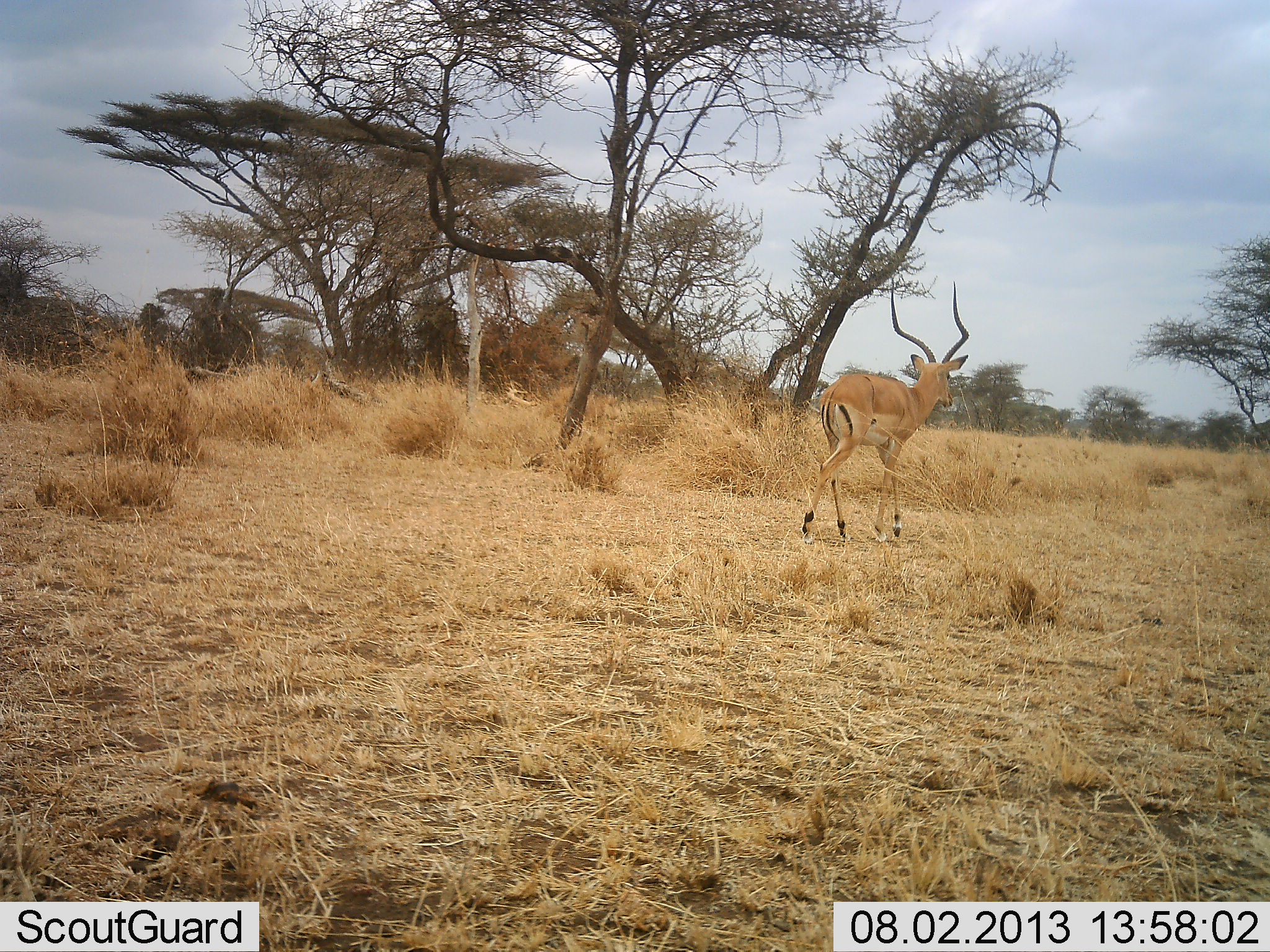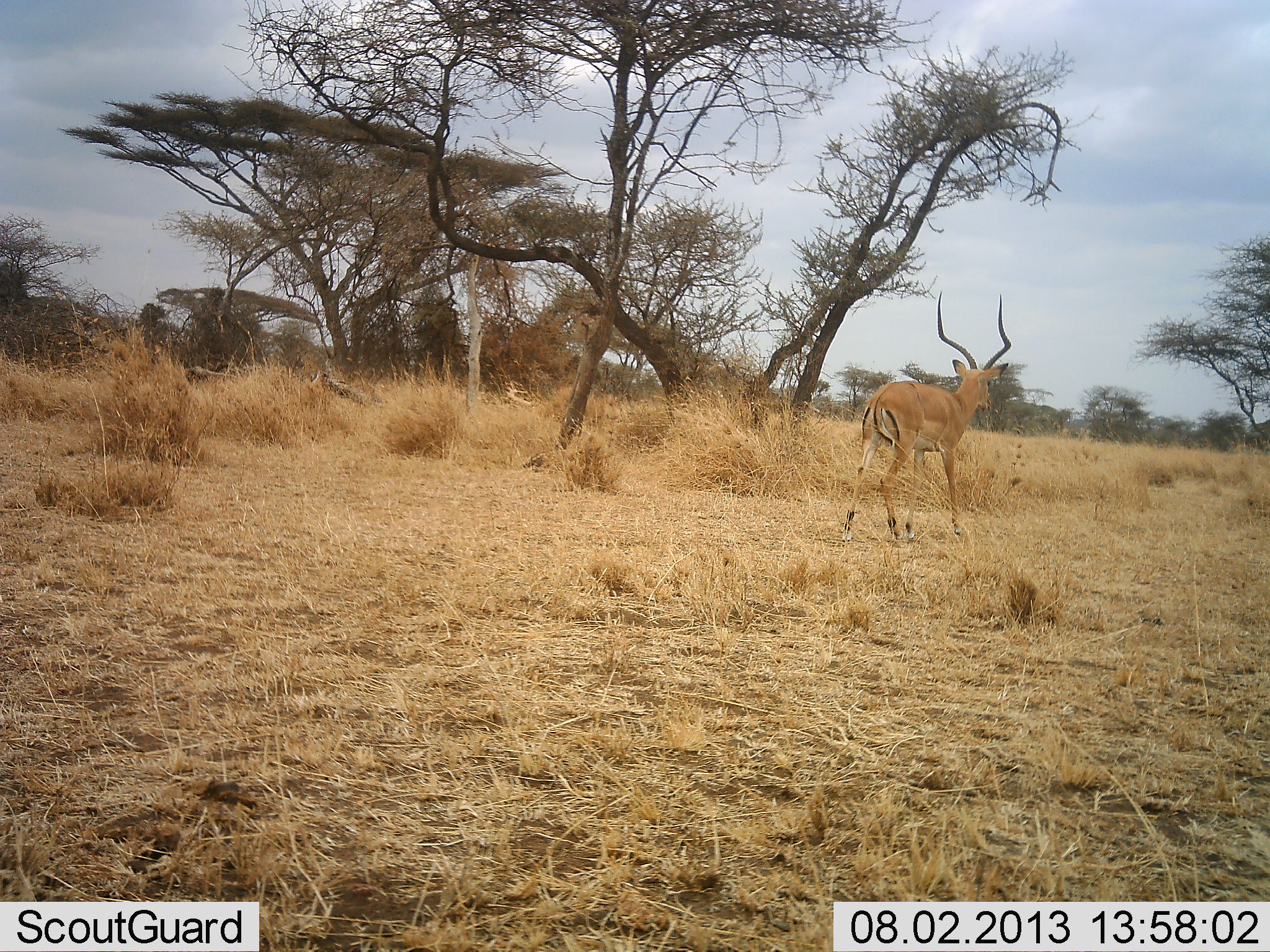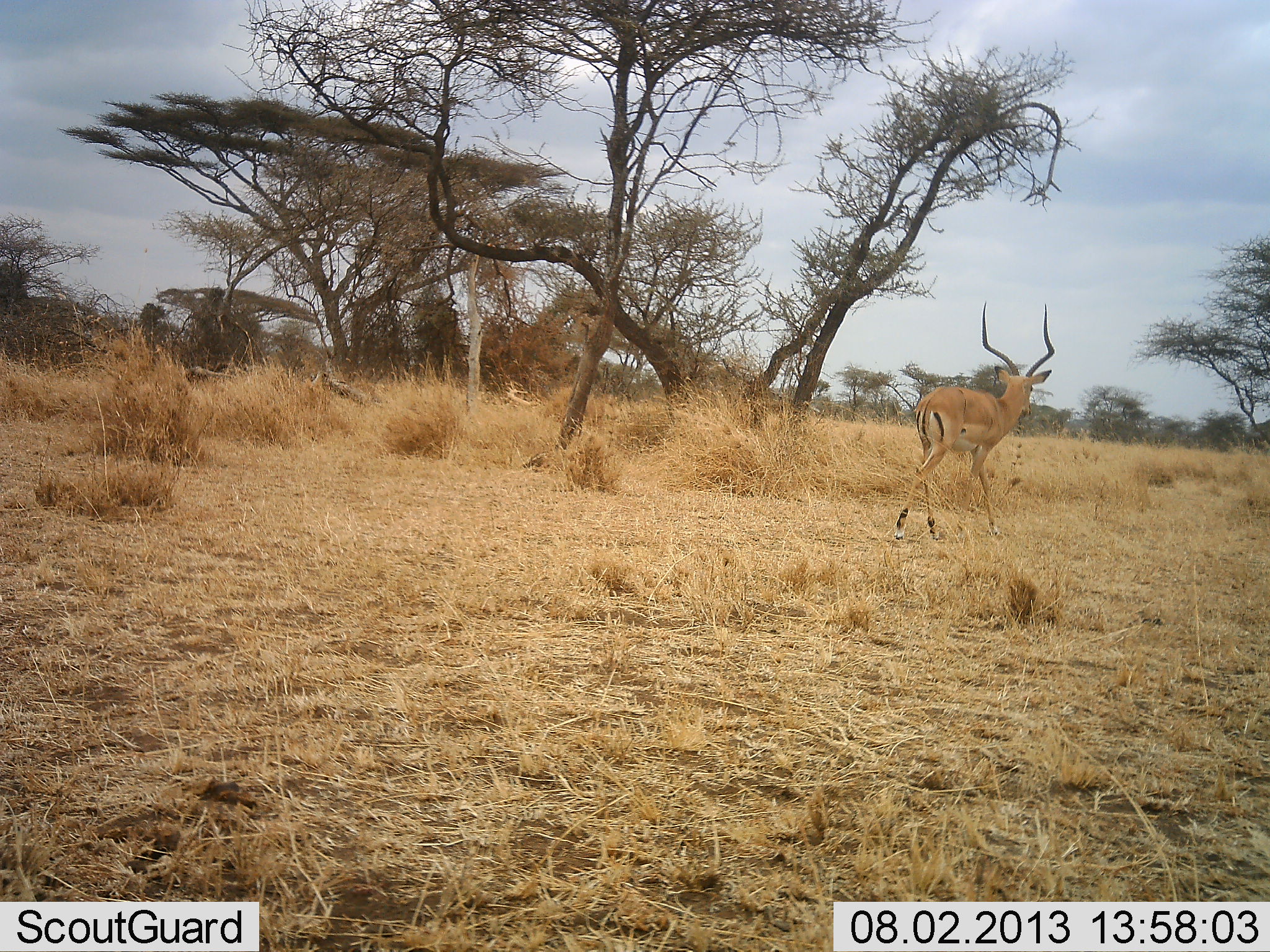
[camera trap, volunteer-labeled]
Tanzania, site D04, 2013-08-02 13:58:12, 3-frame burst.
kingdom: Animalia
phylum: Chordata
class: Mammalia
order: Artiodactyla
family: Bovidae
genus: Aepyceros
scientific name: Aepyceros melampus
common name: impala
Impala (Aepyceros melampus), count 1. Behavior (volunteer vote fractions): standing 10%, resting 0%, moving 90%, interacting 0%. Young present (vote fraction): 0%. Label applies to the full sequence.